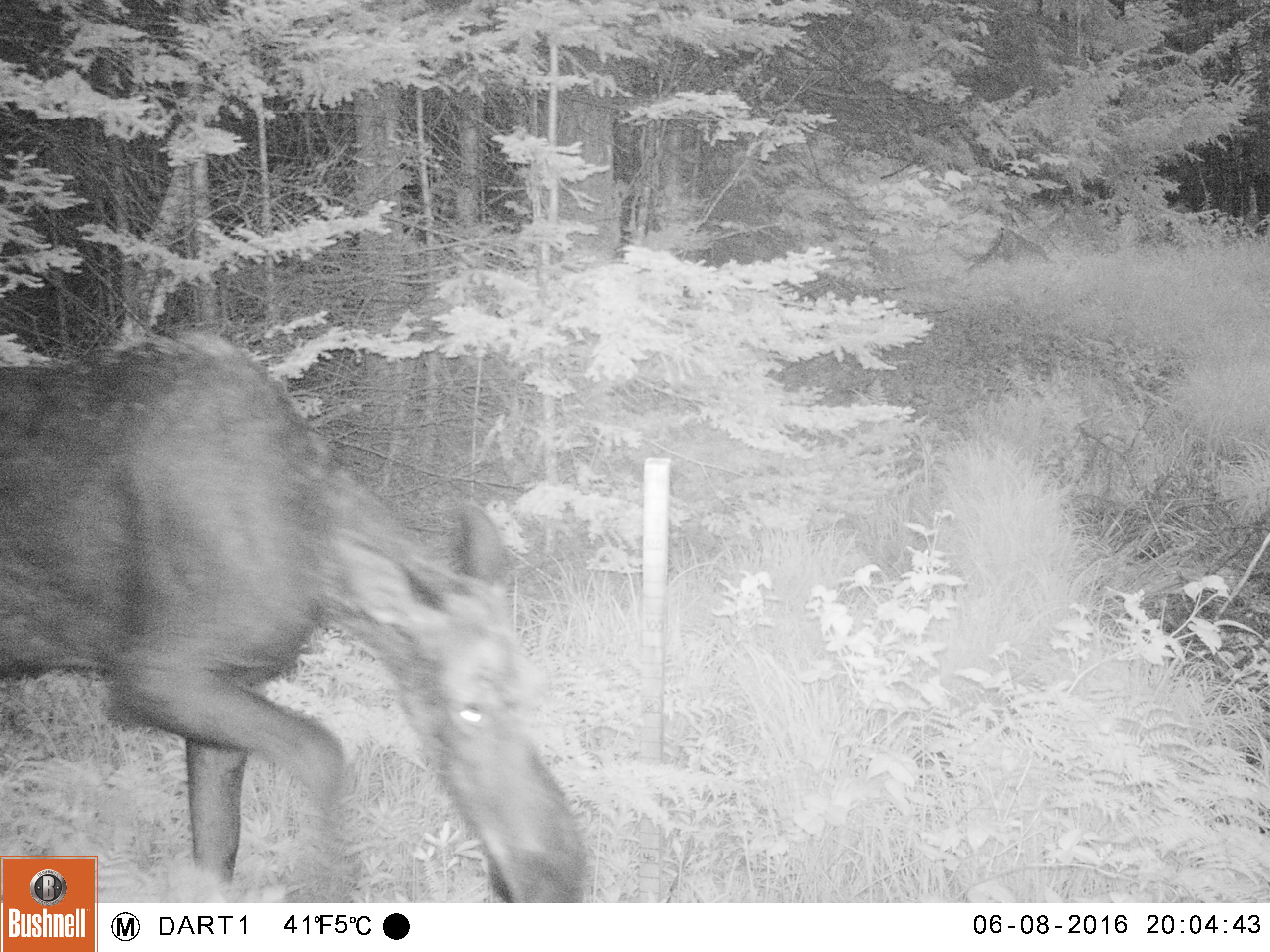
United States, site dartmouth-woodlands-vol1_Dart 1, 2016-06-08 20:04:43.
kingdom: Animalia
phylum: Chordata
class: Mammalia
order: Artiodactyla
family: Cervidae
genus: Alces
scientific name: Alces alces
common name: moose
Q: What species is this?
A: Moose (Alces alces).